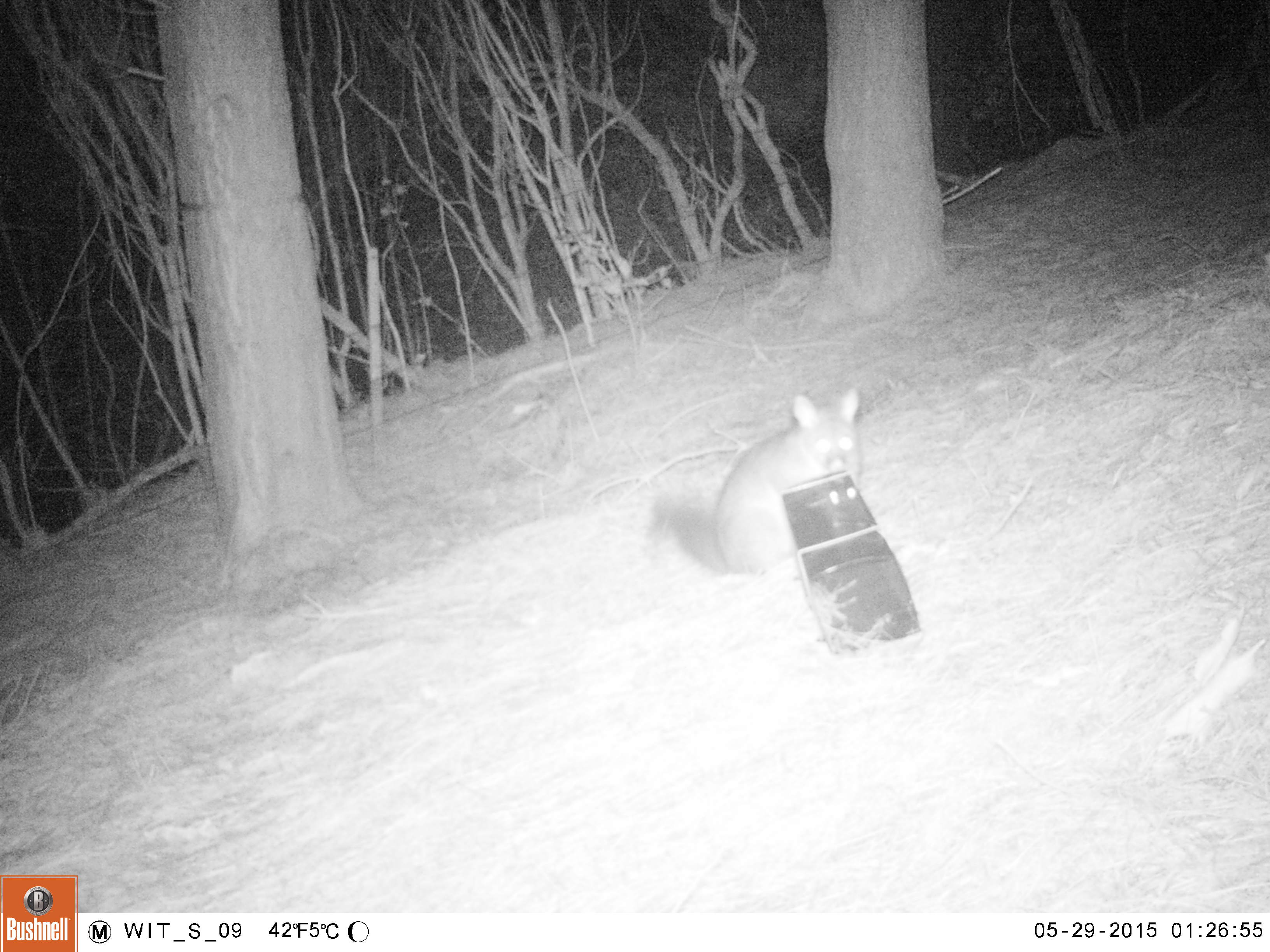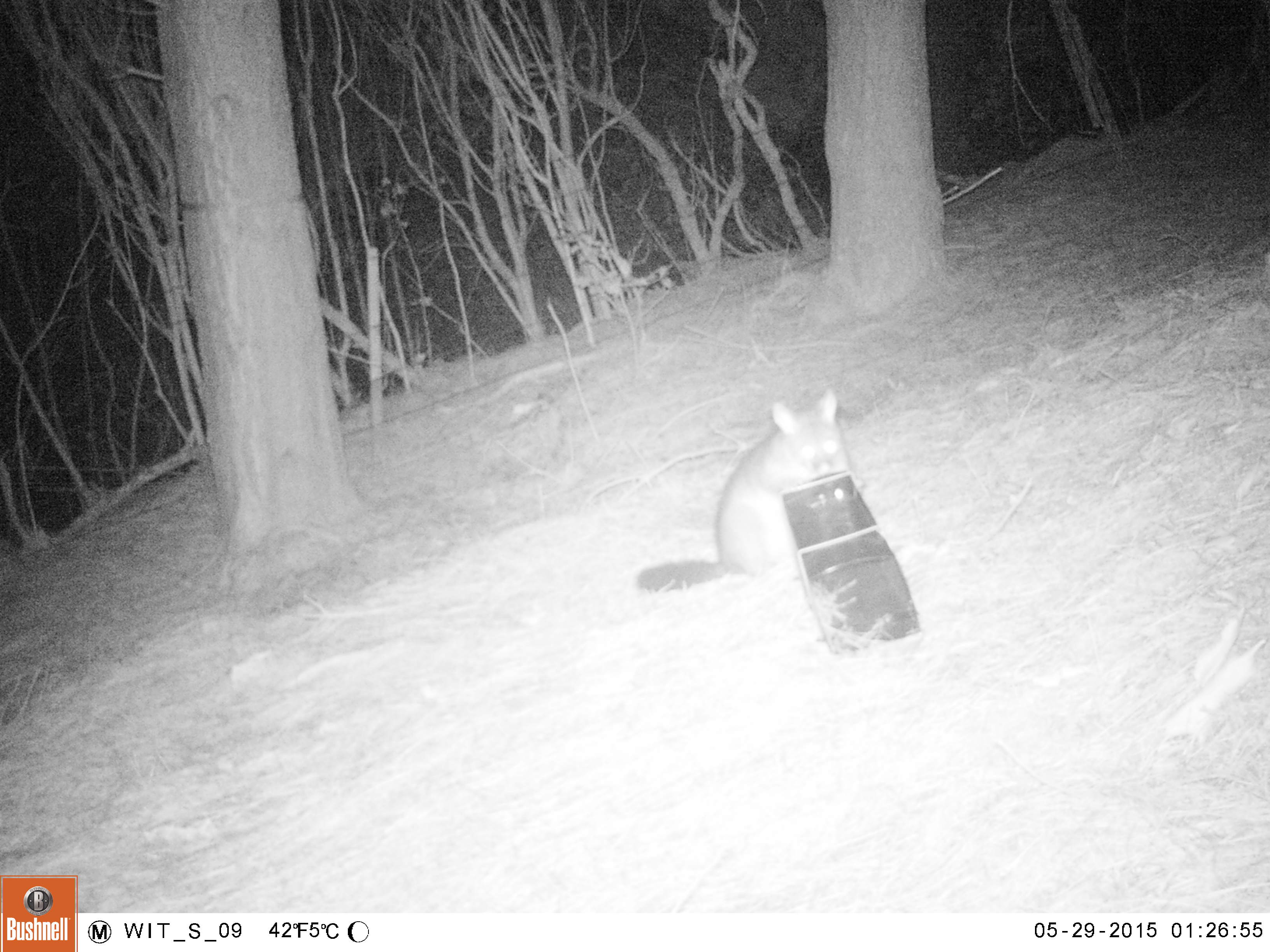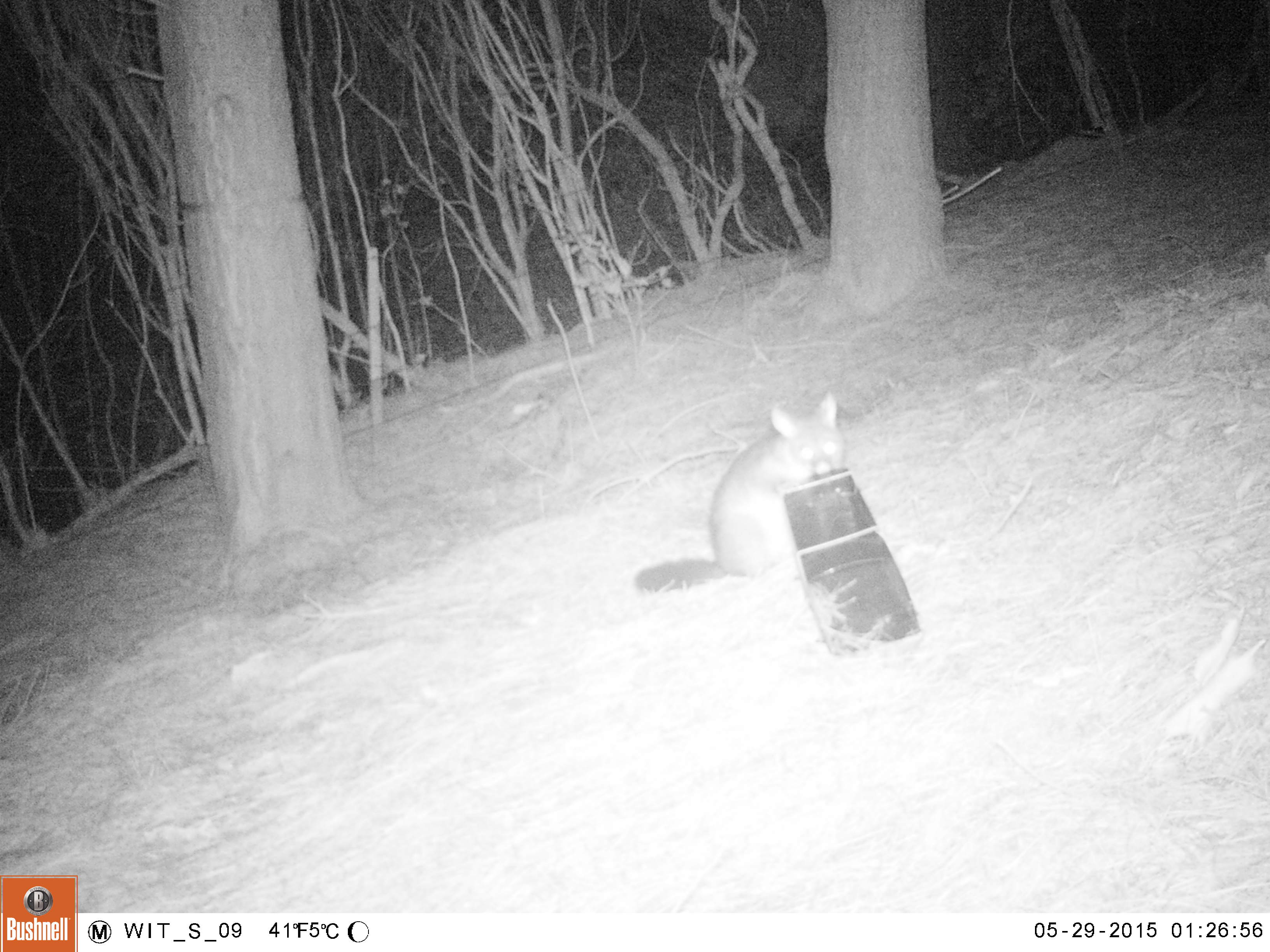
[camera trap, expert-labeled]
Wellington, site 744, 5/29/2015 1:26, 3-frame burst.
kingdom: Animalia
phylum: Chordata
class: Mammalia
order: Didelphimorphia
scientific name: Didelphimorphia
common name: possum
Possum (Didelphimorphia).